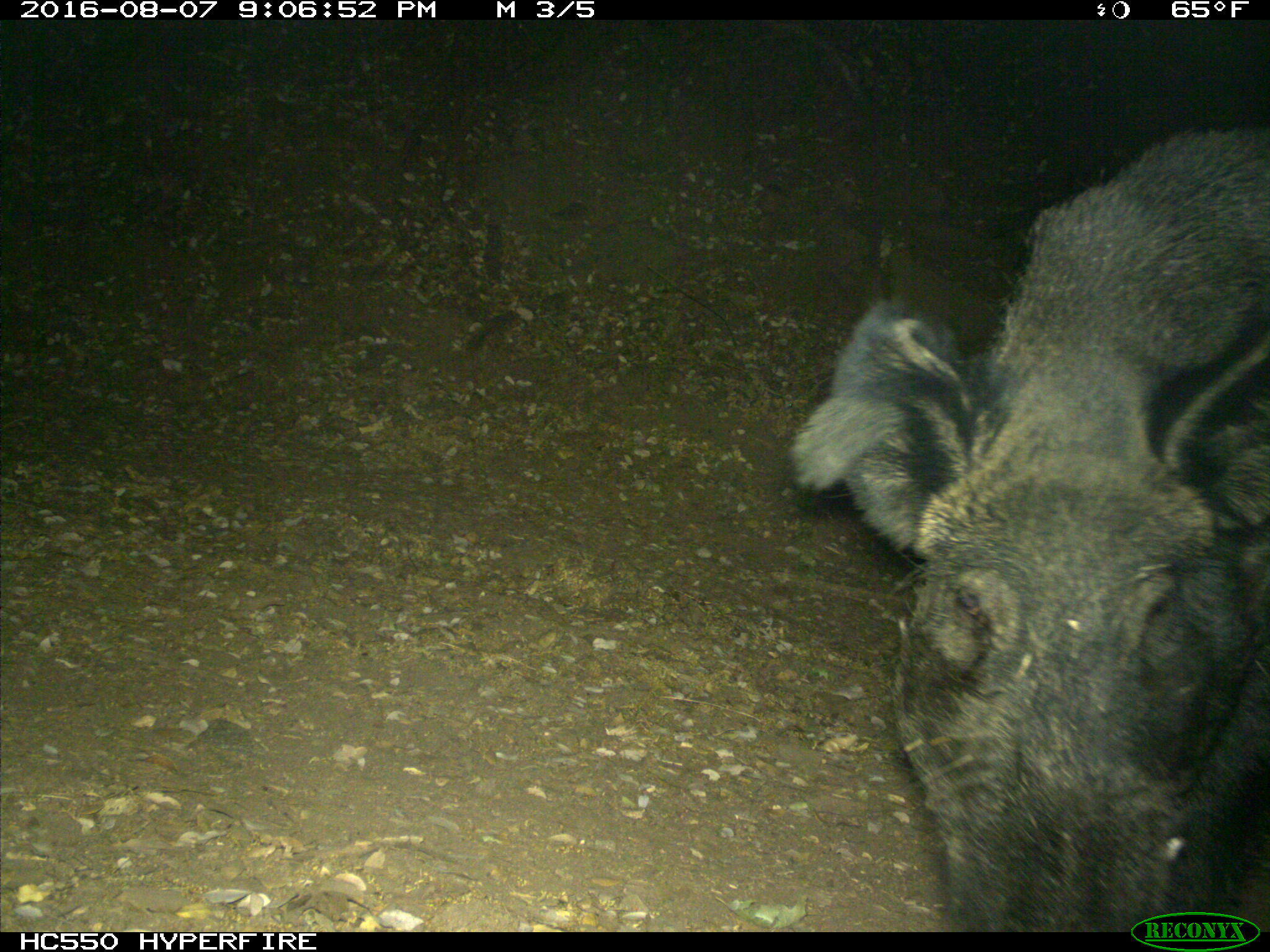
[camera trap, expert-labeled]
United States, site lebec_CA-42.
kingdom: Animalia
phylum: Chordata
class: Mammalia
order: Artiodactyla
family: Suidae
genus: Sus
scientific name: Sus scrofa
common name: wild boar